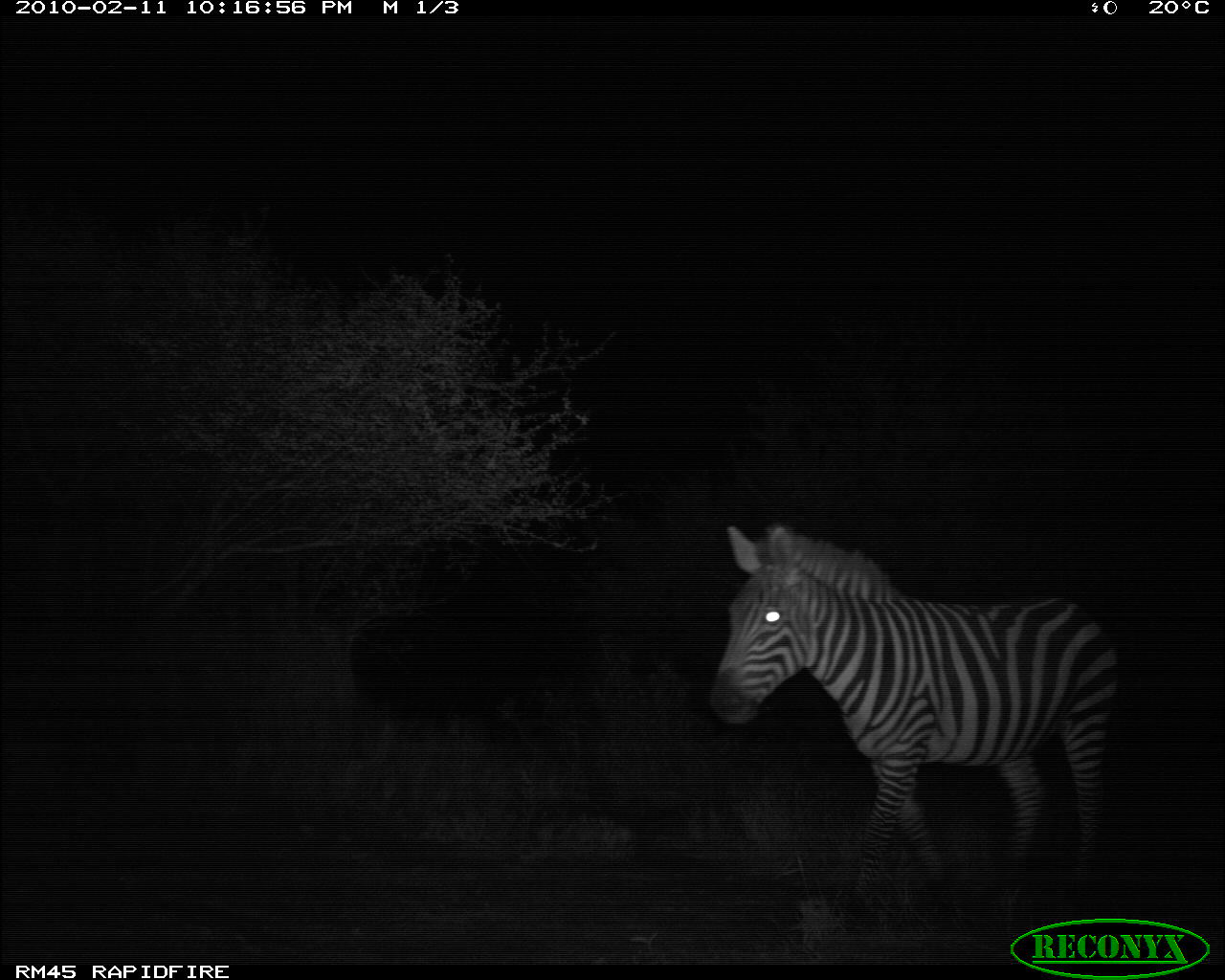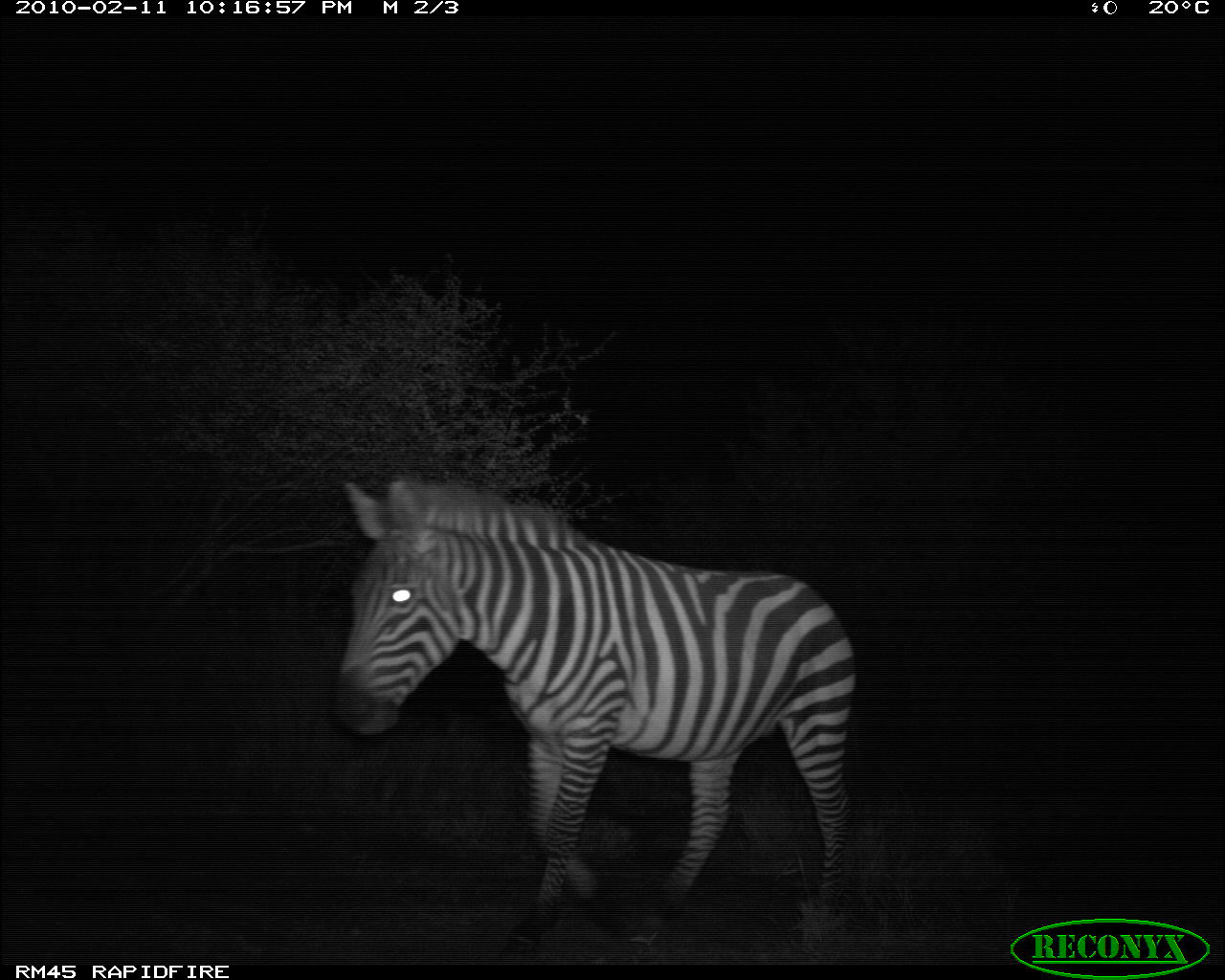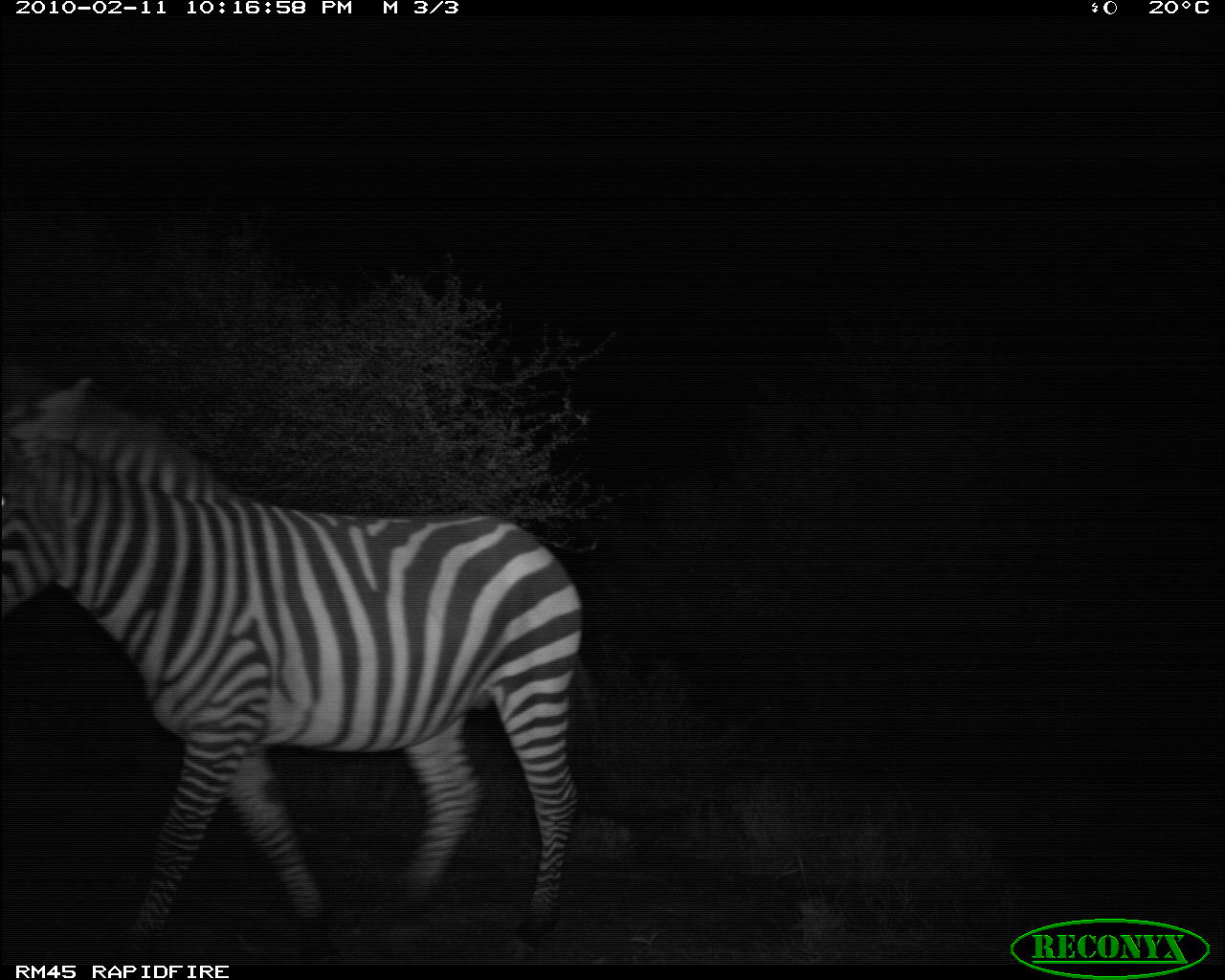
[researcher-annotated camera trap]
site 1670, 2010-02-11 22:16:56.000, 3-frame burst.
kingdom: Animalia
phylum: Chordata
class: Mammalia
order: Perissodactyla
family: Equidae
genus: Equus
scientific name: Equus quagga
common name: plains zebra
Equus quagga (plains zebra), count 1.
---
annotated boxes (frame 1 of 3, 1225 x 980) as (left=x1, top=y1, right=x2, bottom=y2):
equus quagga: (left=707, top=524, right=1118, bottom=903)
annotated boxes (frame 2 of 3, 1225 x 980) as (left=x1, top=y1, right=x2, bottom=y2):
equus quagga: (left=330, top=476, right=857, bottom=953)